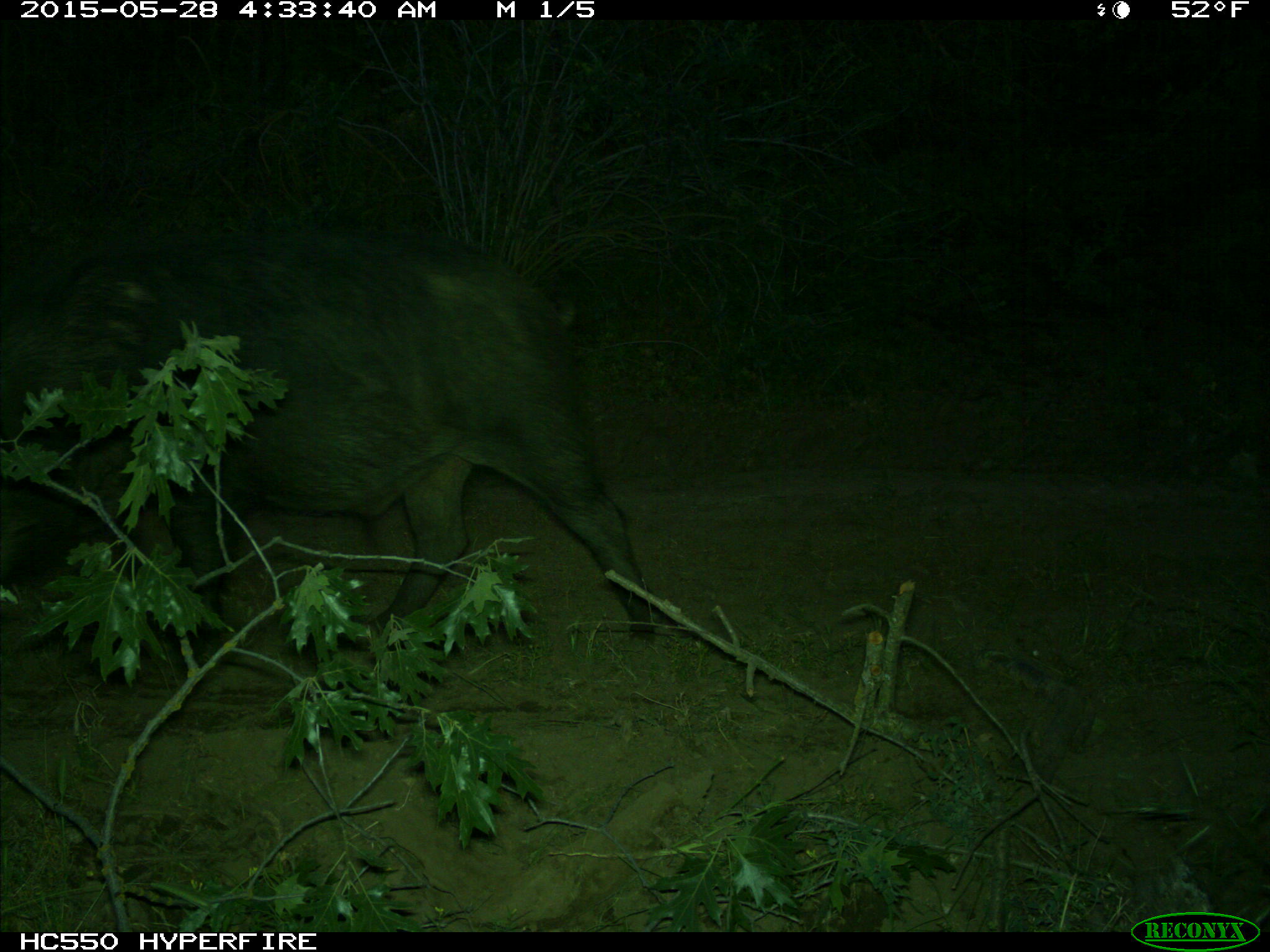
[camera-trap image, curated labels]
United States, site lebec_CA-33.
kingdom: Animalia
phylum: Chordata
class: Mammalia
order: Artiodactyla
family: Suidae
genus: Sus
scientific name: Sus scrofa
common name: wild boar